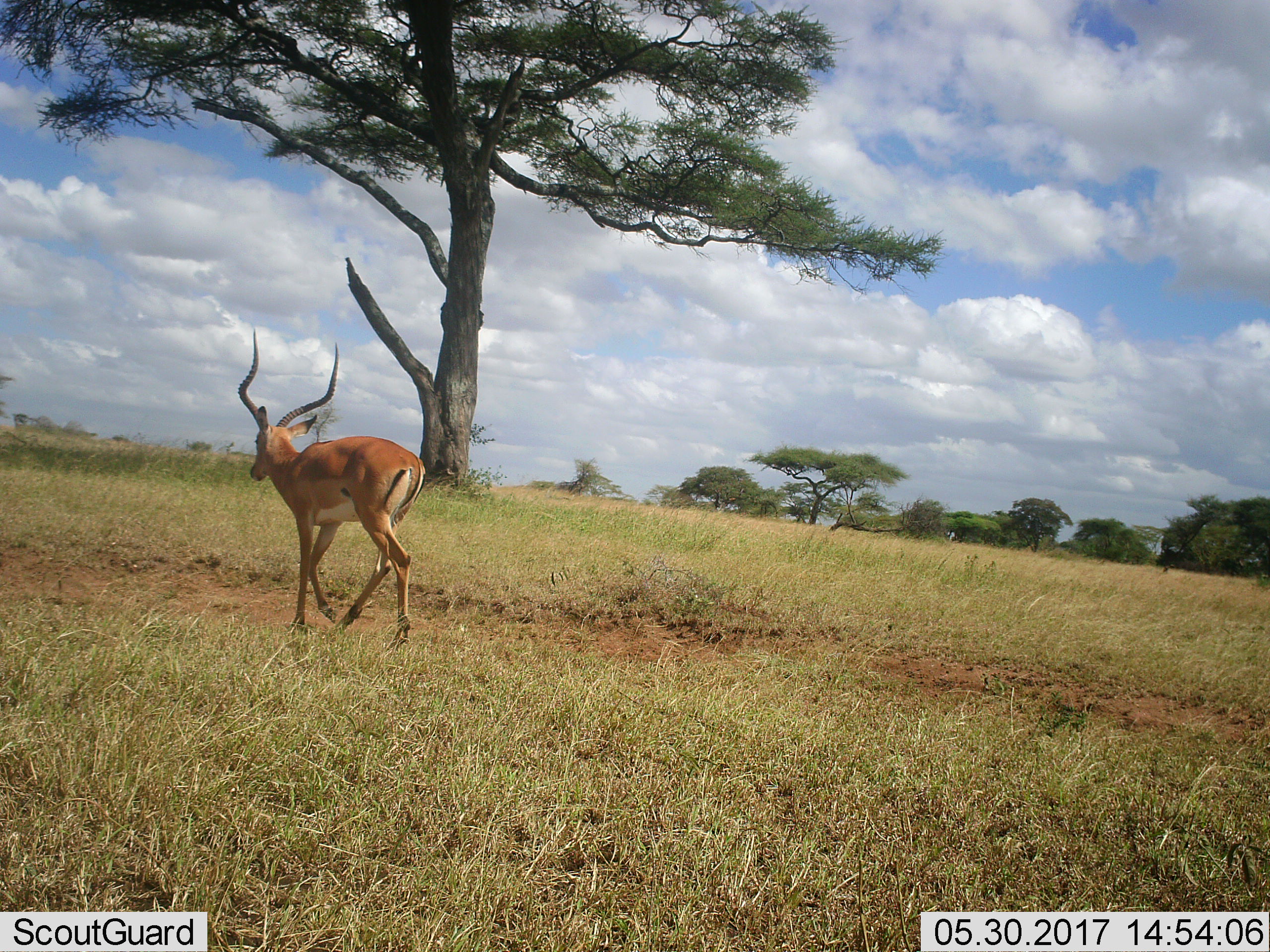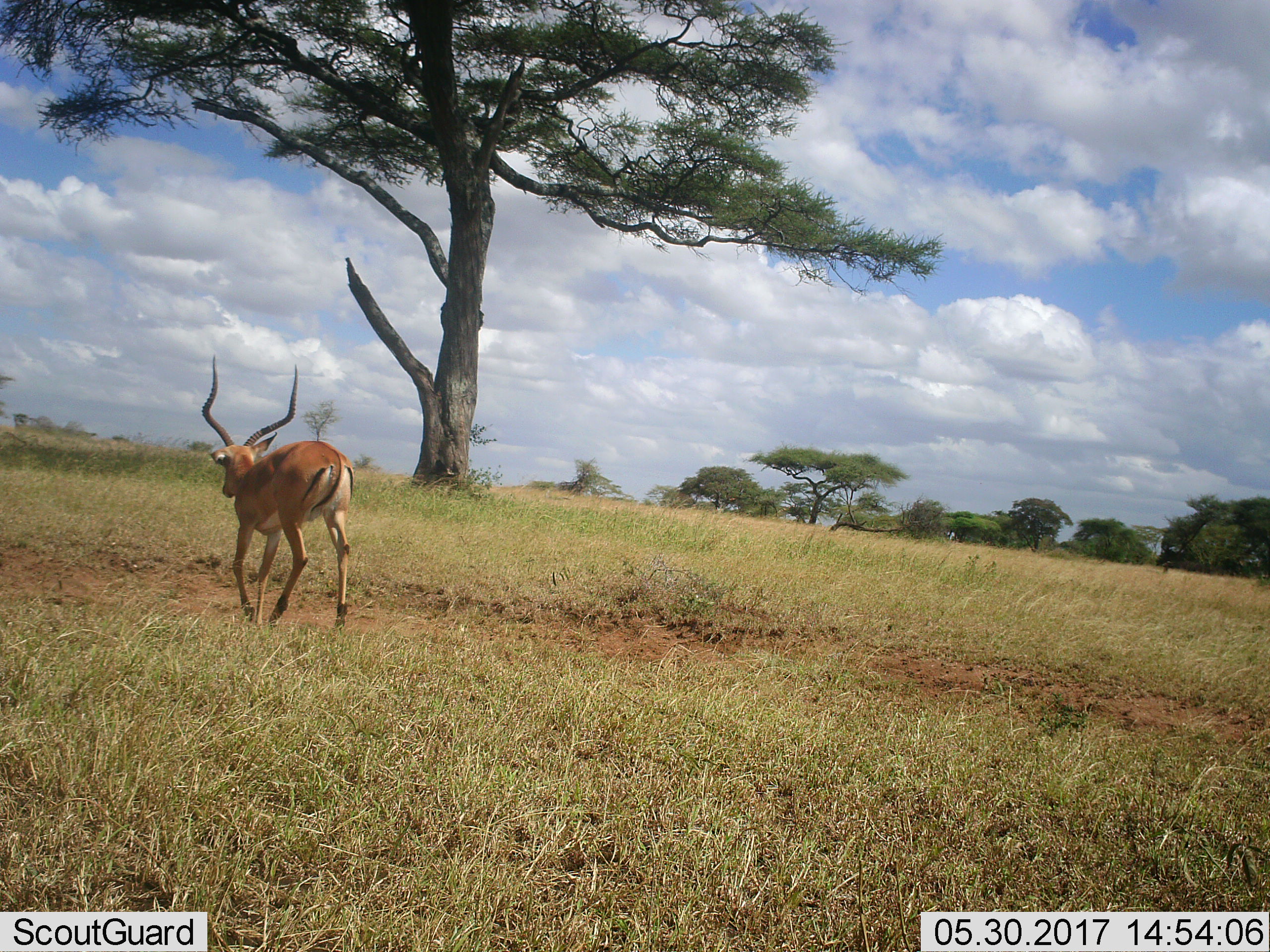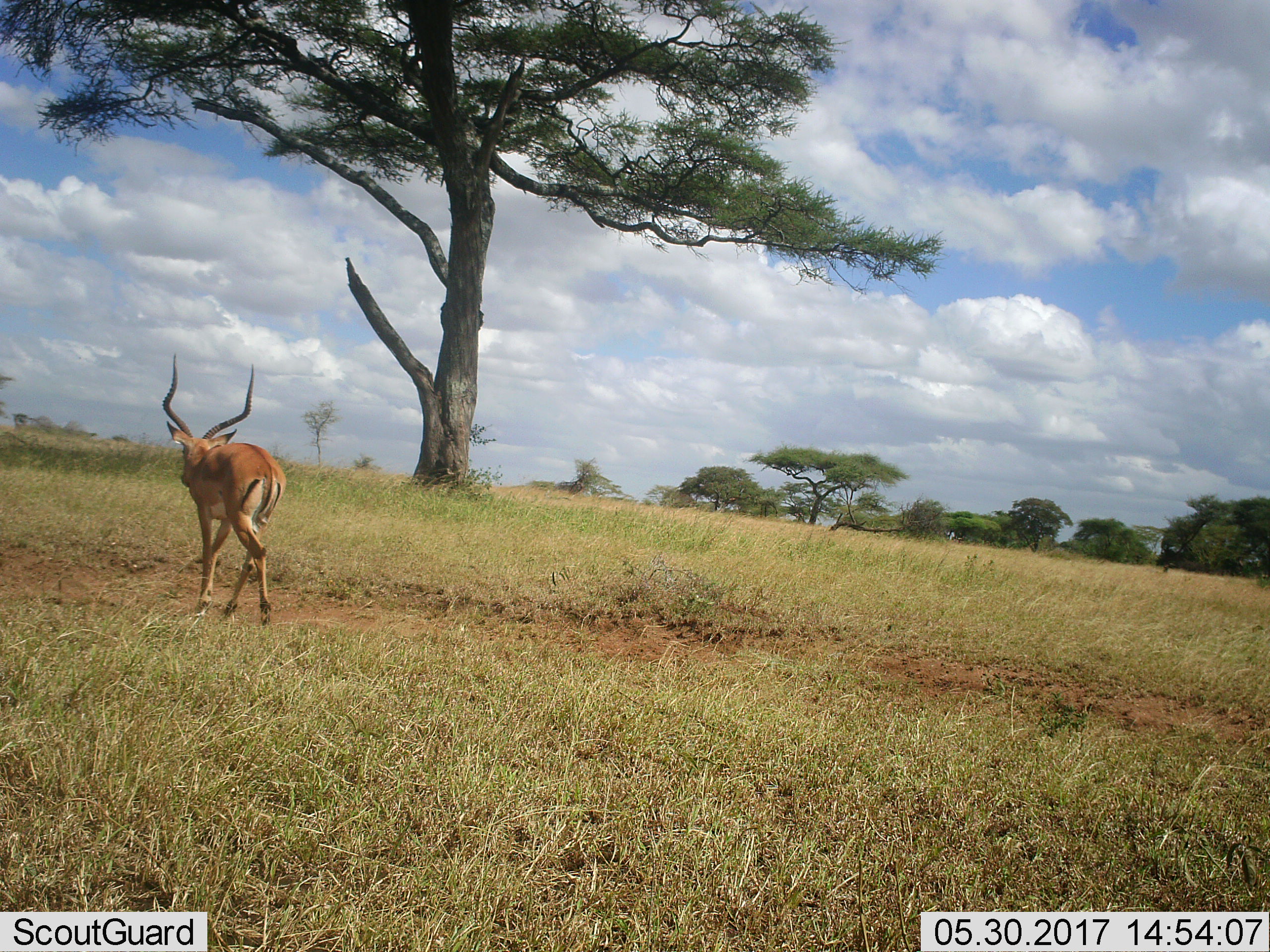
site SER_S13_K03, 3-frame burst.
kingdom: Animalia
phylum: Chordata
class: Mammalia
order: Artiodactyla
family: Bovidae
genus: Aepyceros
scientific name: Aepyceros melampus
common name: impala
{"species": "impala (Aepyceros melampus)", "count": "1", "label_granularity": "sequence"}